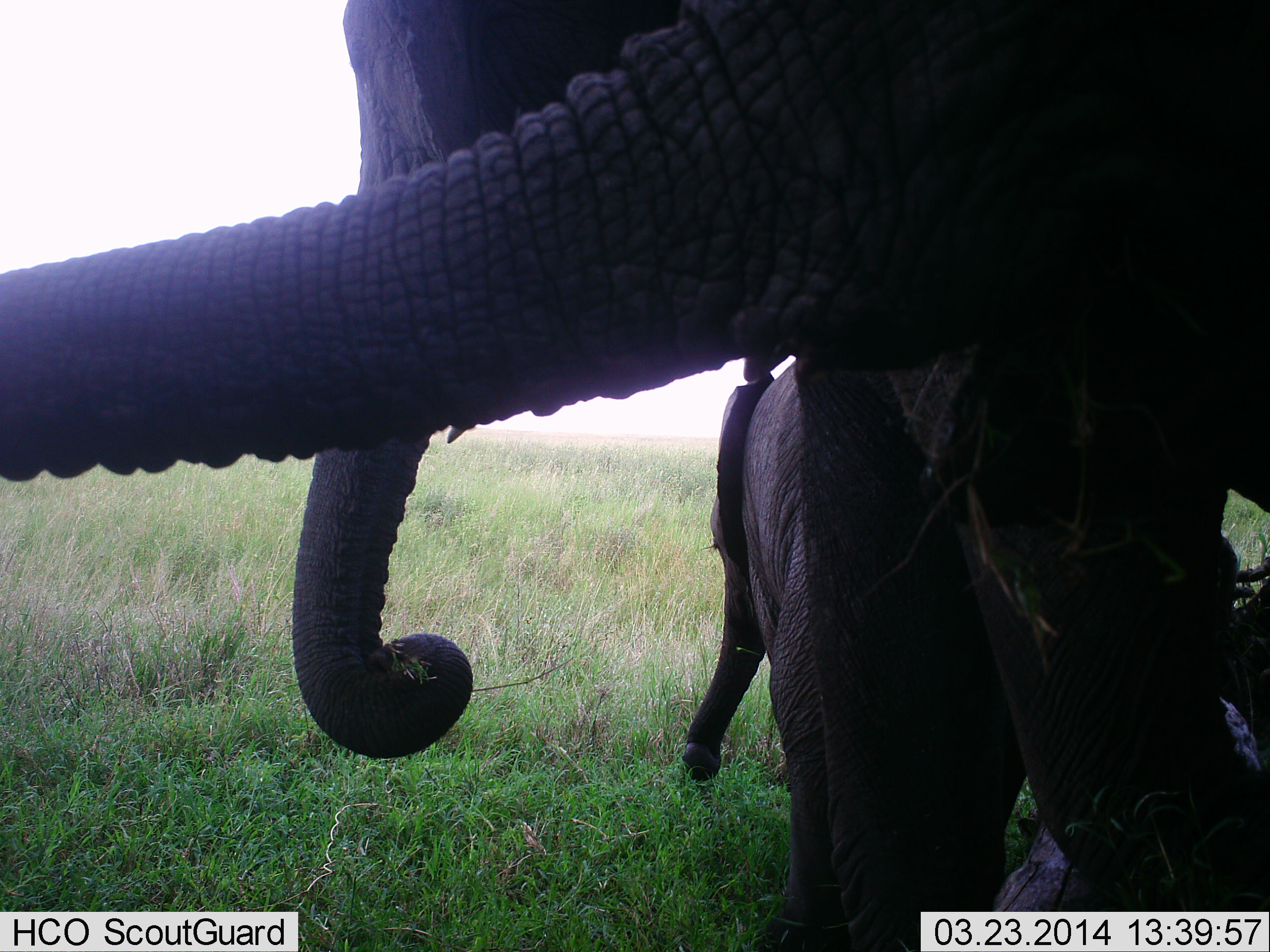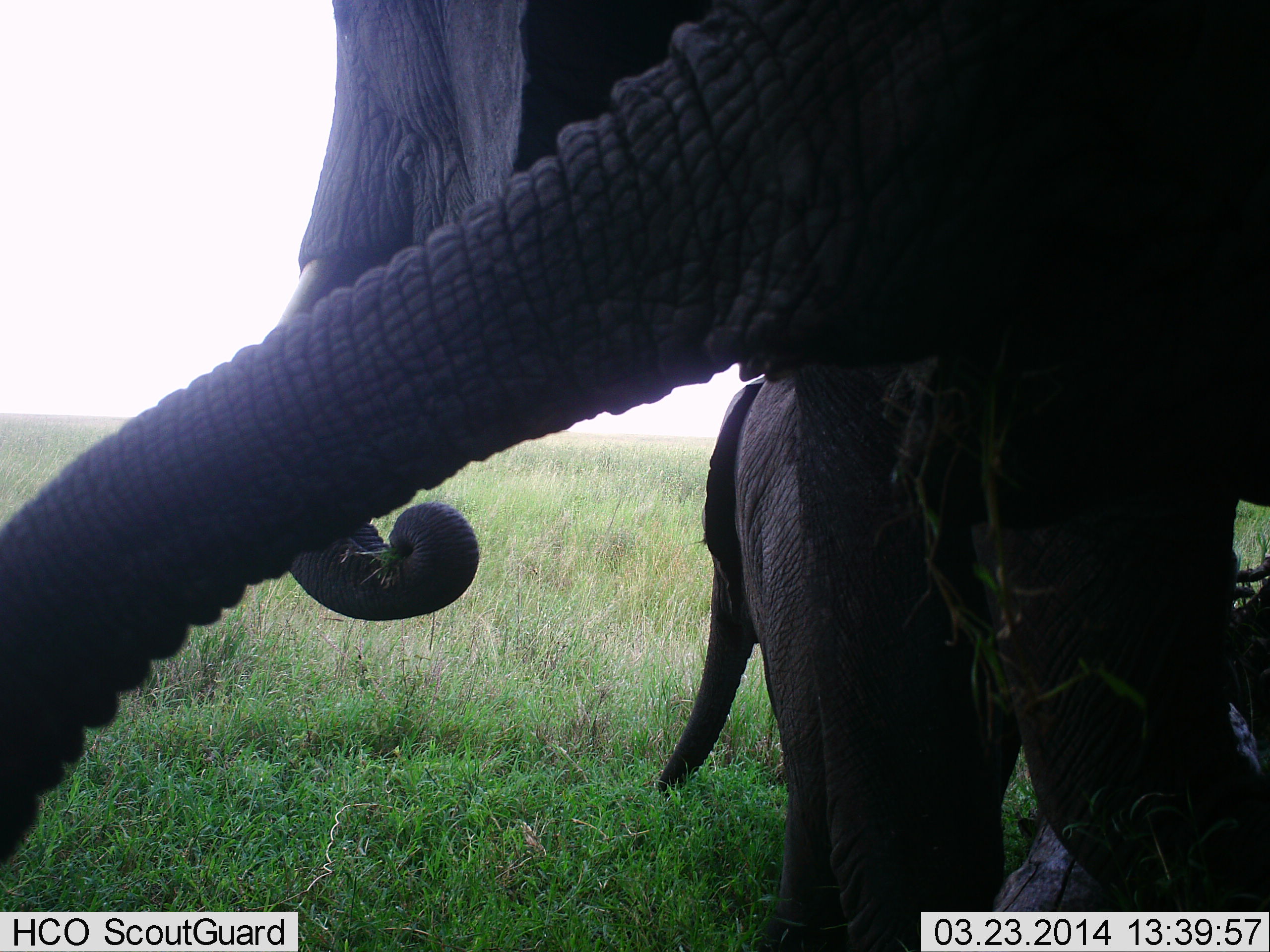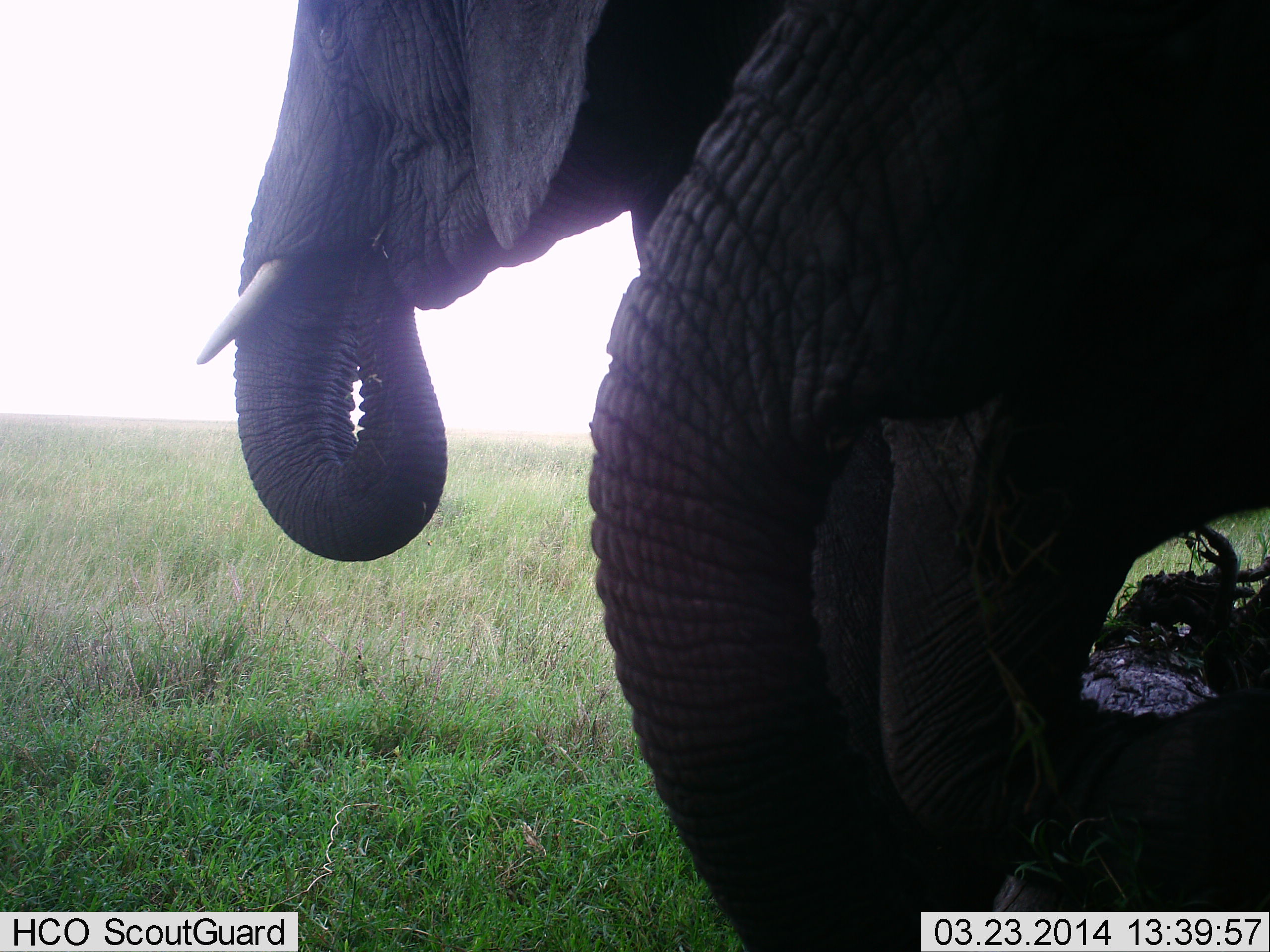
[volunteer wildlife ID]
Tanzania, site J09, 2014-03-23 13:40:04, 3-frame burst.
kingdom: Animalia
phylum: Chordata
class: Mammalia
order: Proboscidea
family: Elephantidae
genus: Loxodonta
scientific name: Loxodonta africana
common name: african bush elephant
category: elephant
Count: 3.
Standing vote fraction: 80%.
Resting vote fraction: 0%.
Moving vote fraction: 0%.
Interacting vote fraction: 10%.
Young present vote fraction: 100%.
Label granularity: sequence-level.